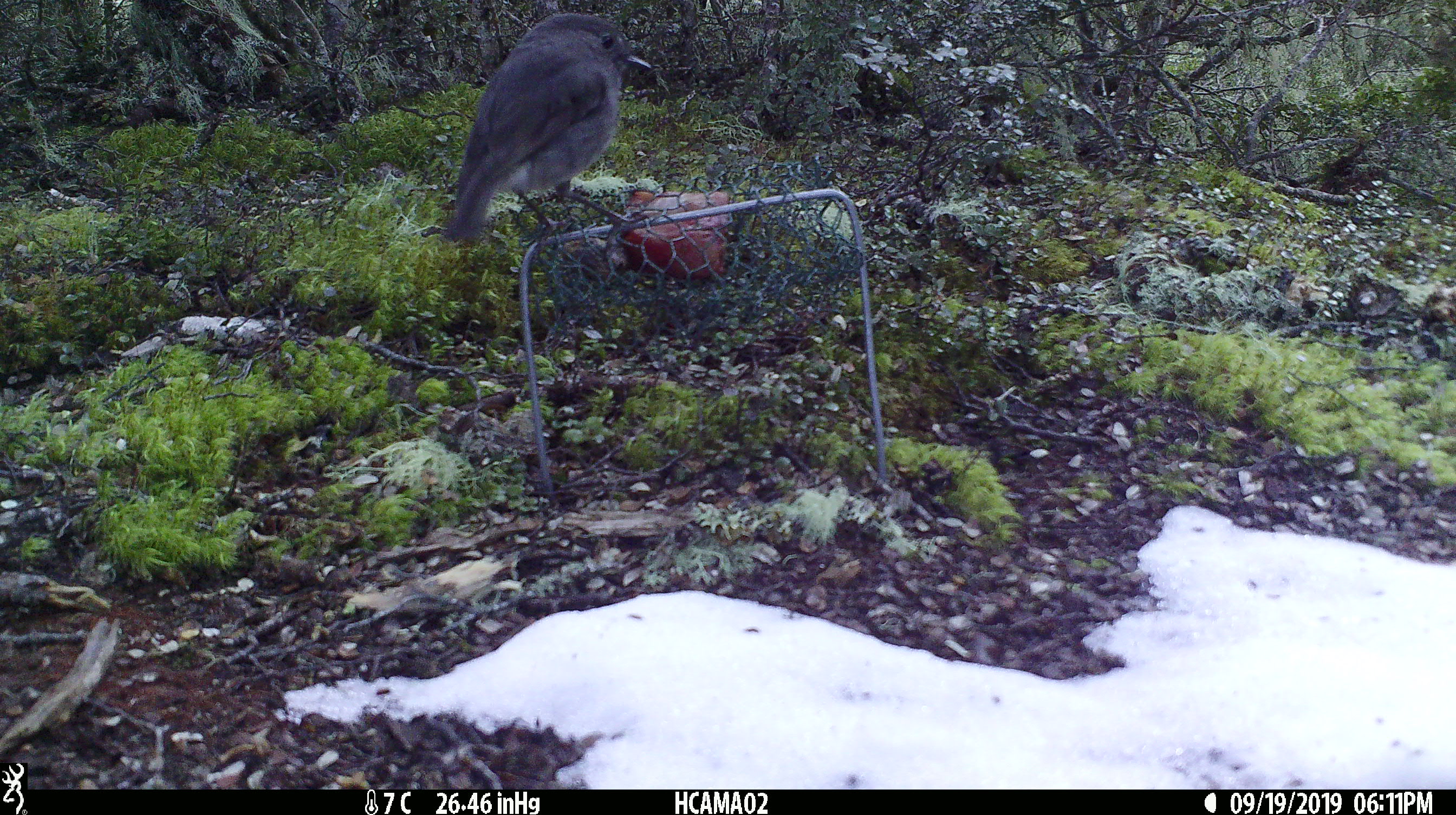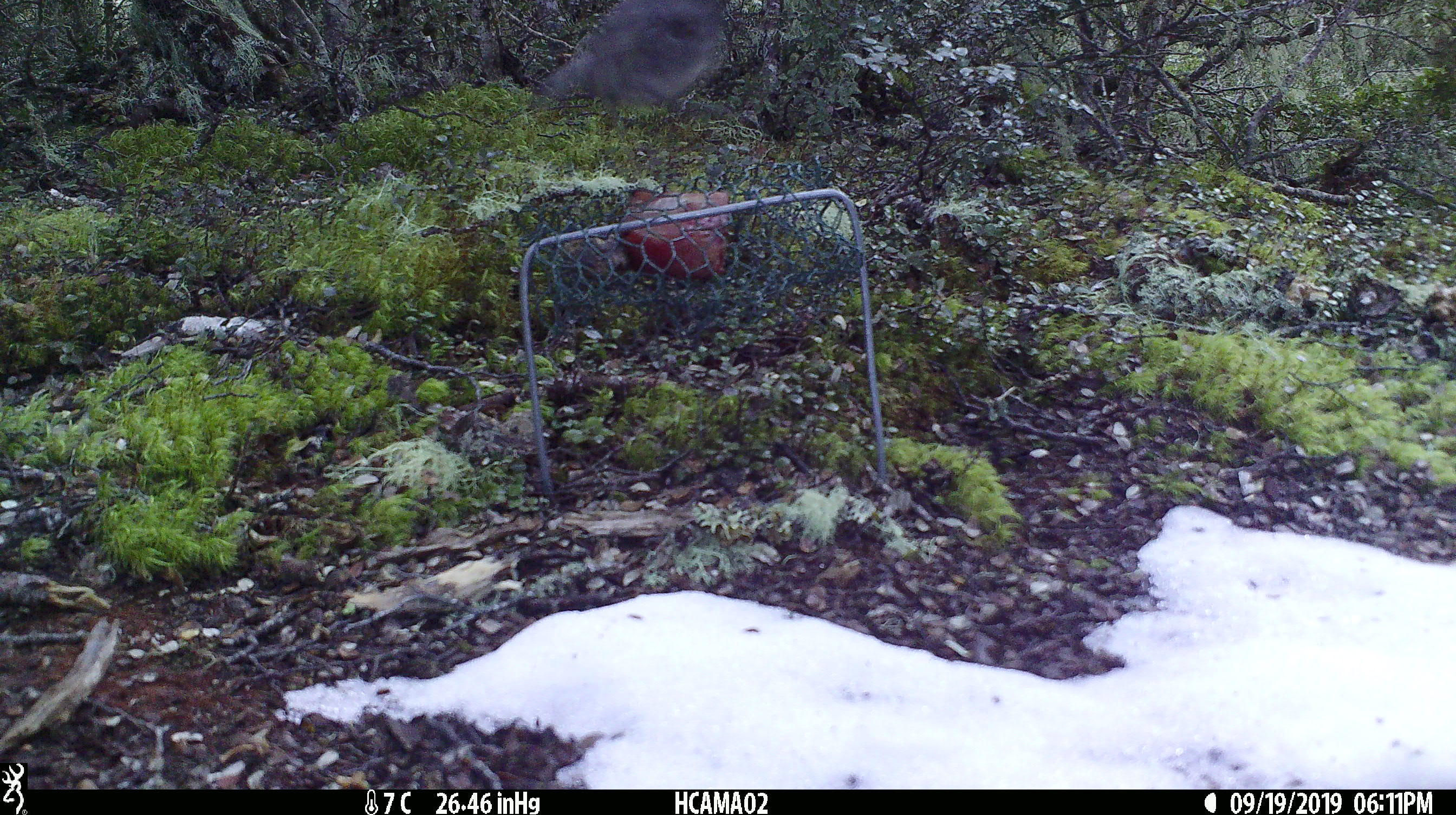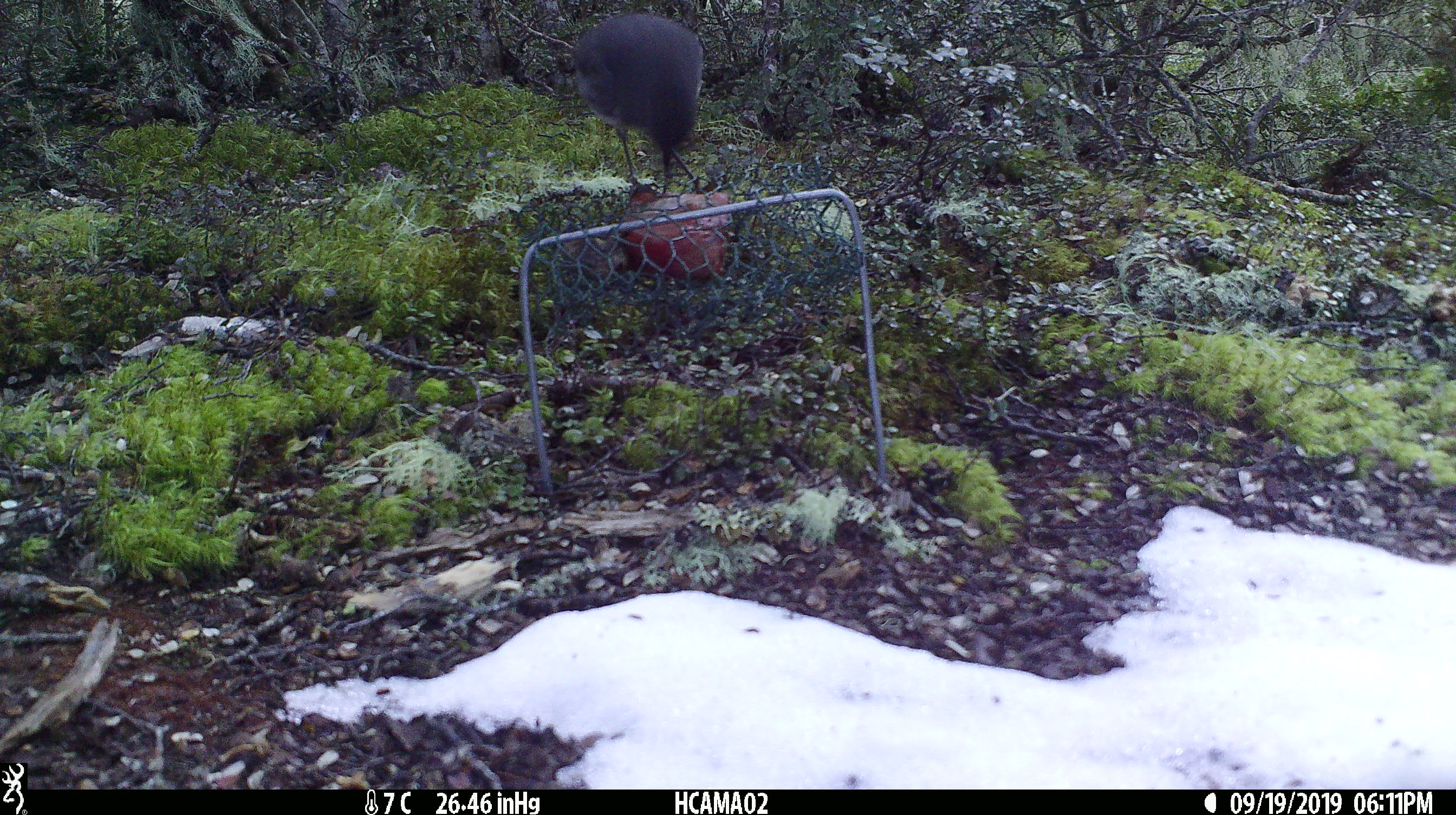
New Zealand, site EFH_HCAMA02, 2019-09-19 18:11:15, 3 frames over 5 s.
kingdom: Animalia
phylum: Chordata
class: Aves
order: Passeriformes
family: Petroicidae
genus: Petroica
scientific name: Petroica australis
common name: new zealand robin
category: robin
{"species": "robin (new zealand robin) (Petroica australis)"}